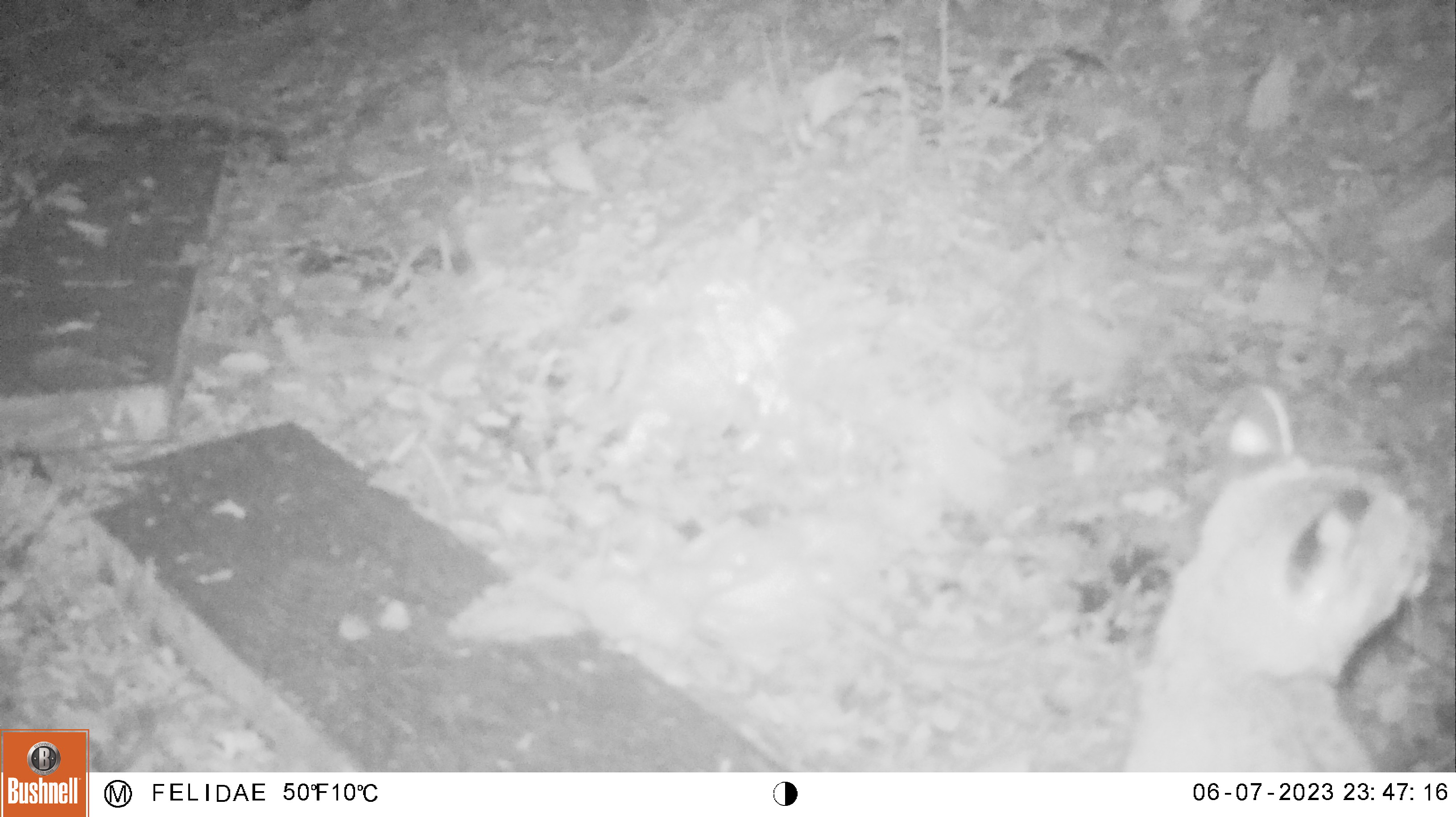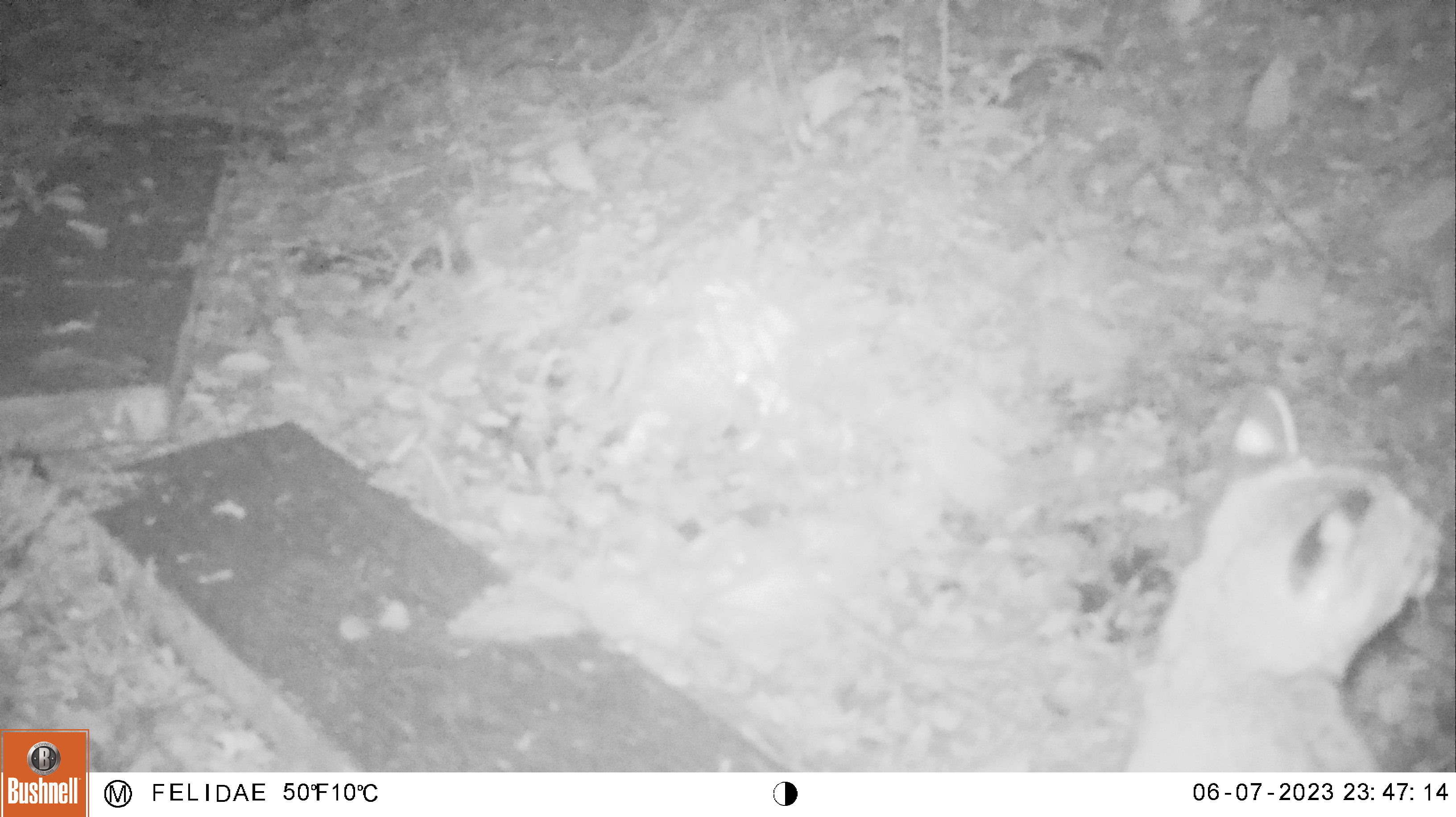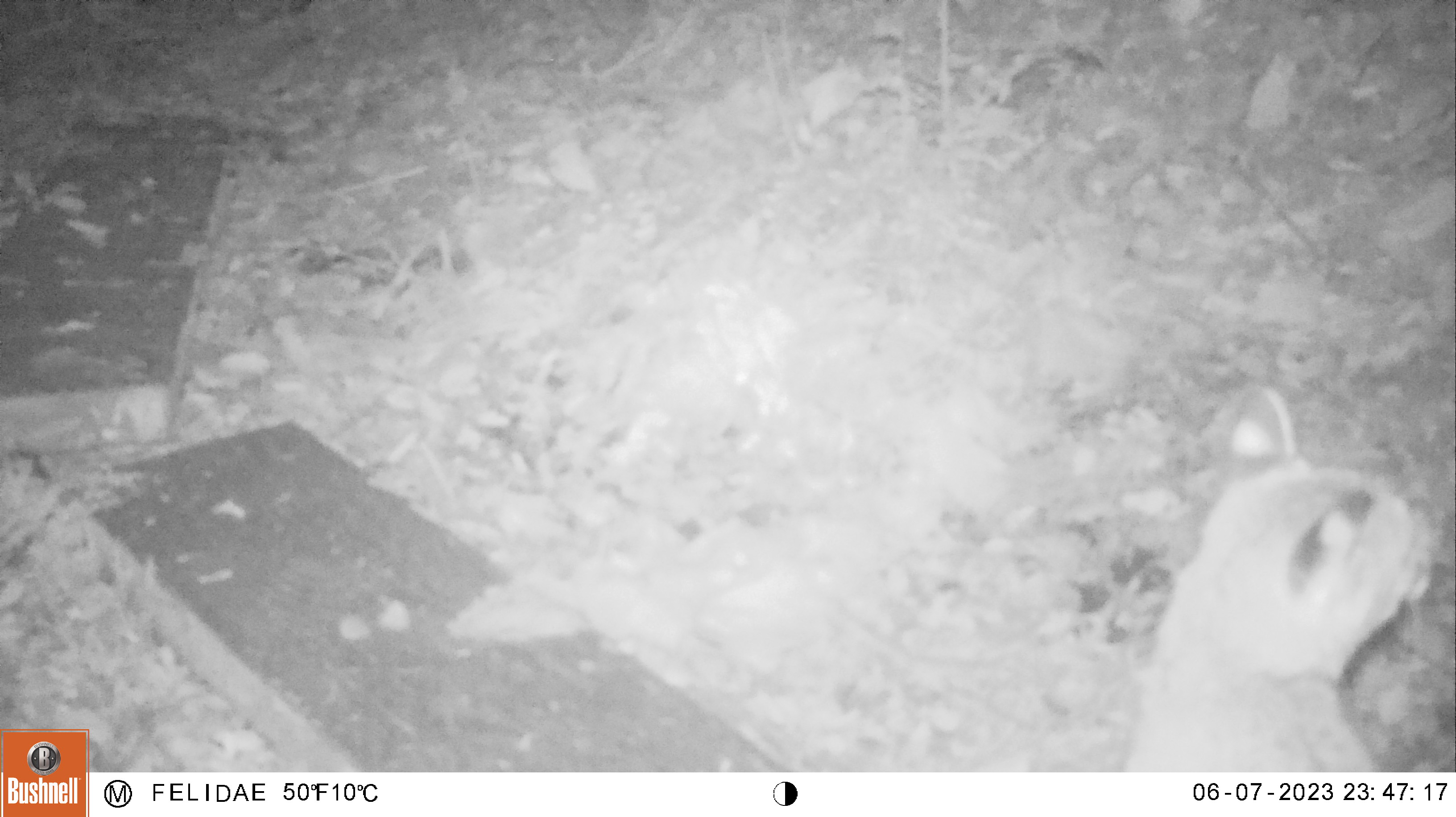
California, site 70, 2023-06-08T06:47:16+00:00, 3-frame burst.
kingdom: Animalia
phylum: Chordata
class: Mammalia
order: Carnivora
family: Felidae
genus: Lynx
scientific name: Lynx rufus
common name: bobcat